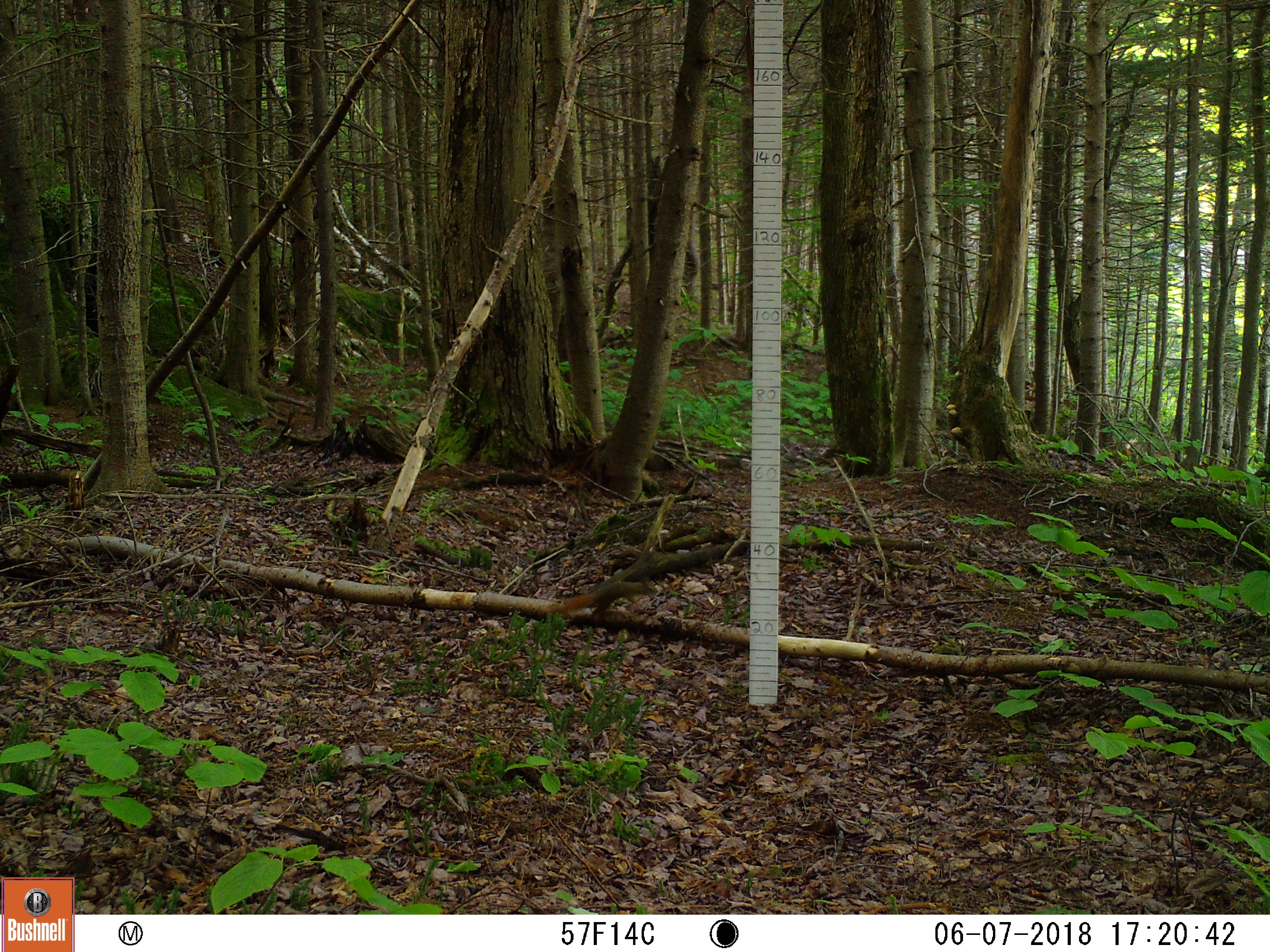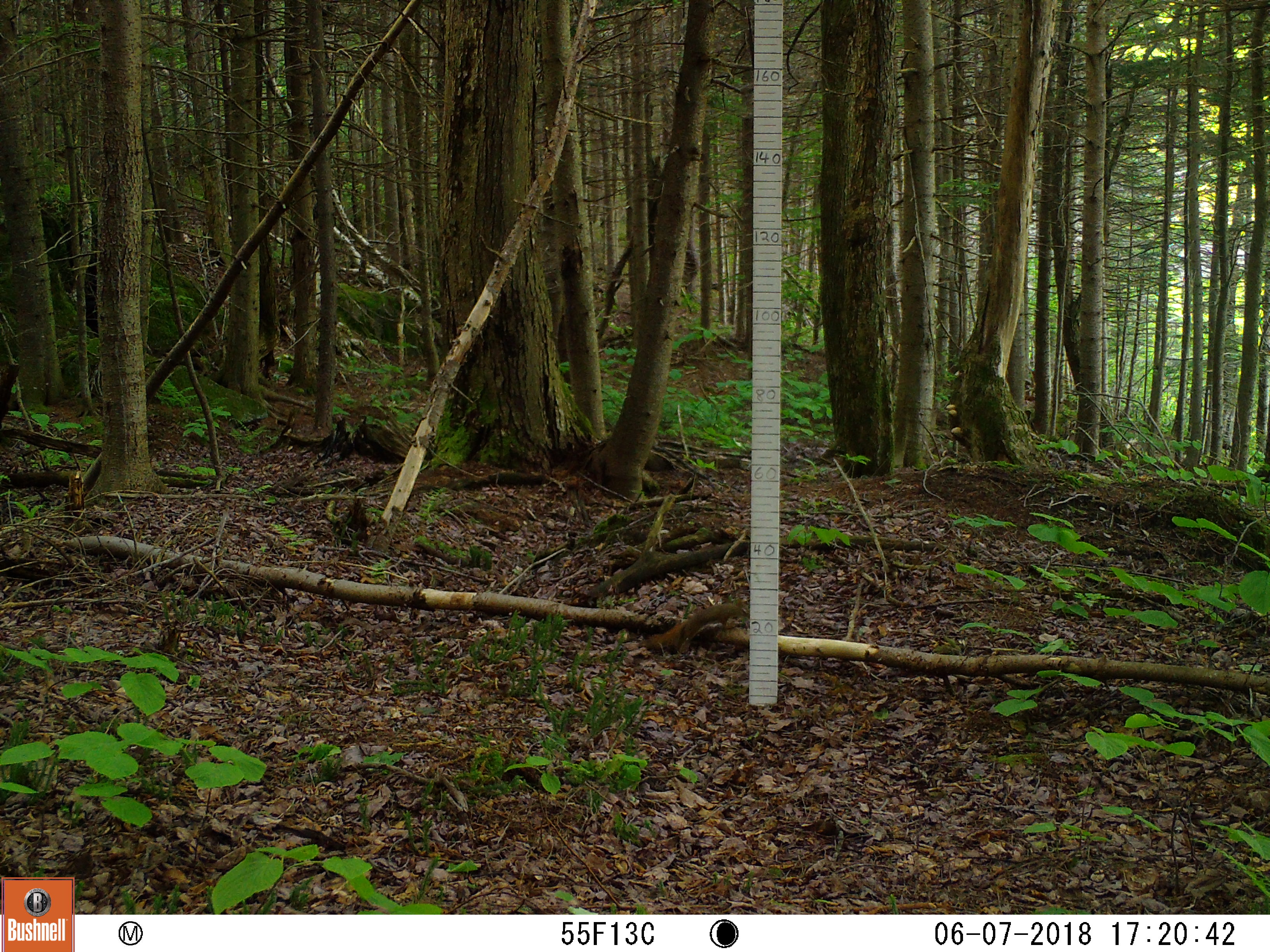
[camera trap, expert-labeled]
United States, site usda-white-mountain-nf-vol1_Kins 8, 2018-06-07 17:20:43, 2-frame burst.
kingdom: Animalia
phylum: Chordata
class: Mammalia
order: Rodentia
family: Sciuridae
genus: Tamiasciurus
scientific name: Tamiasciurus hudsonicus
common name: red squirrel